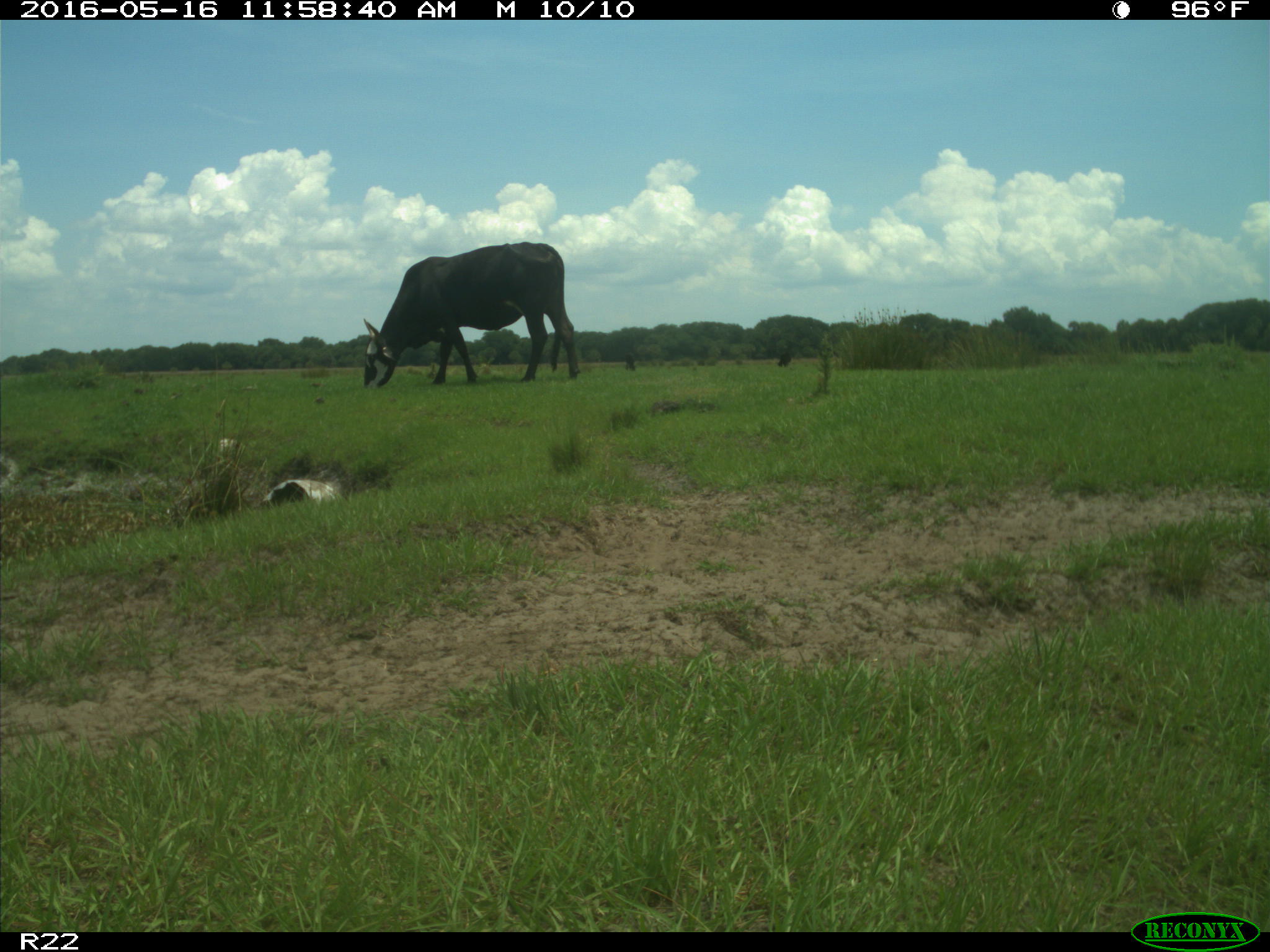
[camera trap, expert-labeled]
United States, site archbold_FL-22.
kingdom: Animalia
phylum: Chordata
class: Mammalia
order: Artiodactyla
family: Bovidae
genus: Bos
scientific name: Bos taurus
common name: domestic cow